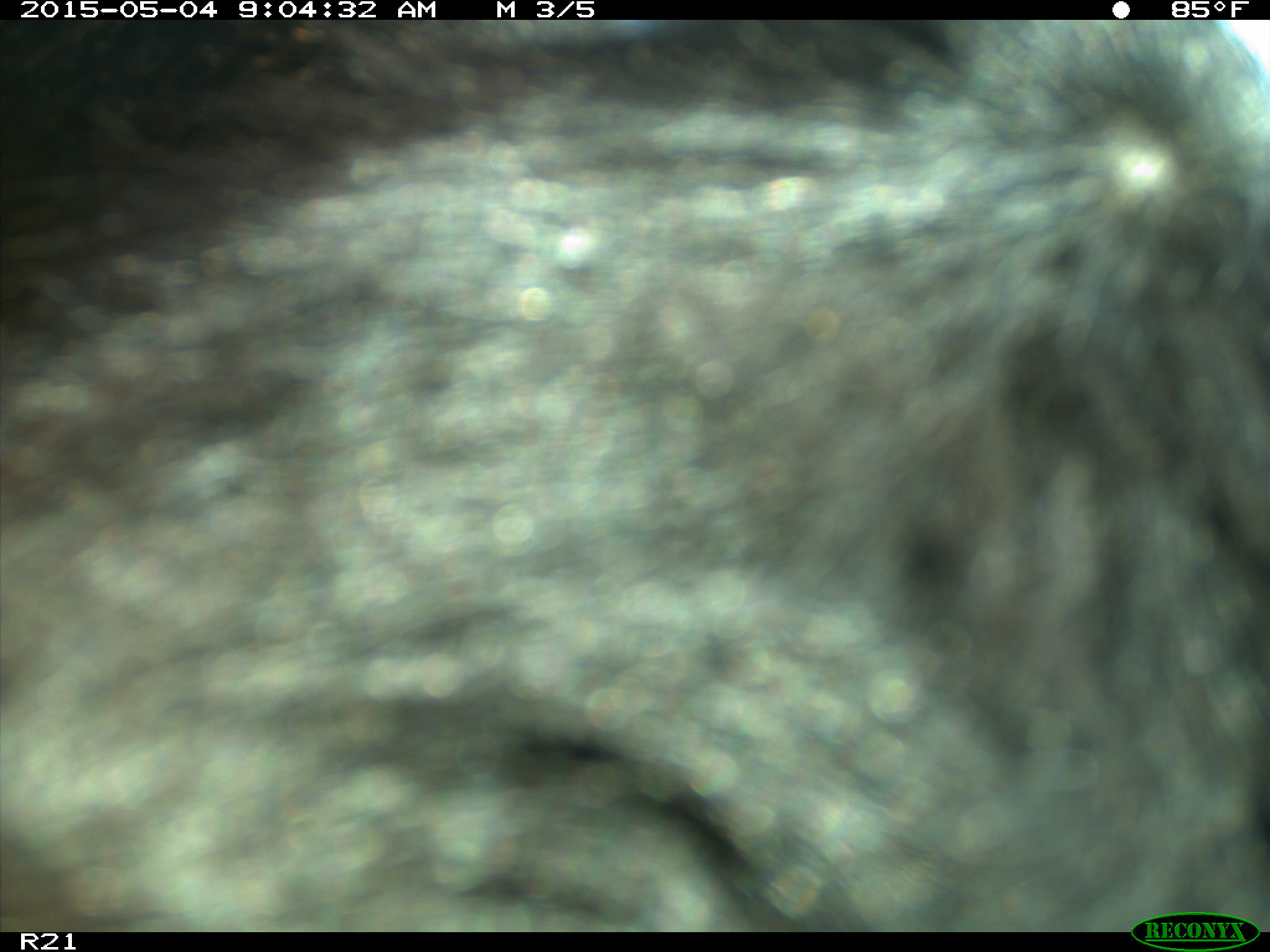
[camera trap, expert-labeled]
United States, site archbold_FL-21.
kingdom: Animalia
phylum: Chordata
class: Mammalia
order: Artiodactyla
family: Bovidae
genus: Bos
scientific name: Bos taurus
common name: domestic cow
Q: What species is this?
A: Bos taurus (domestic cow).